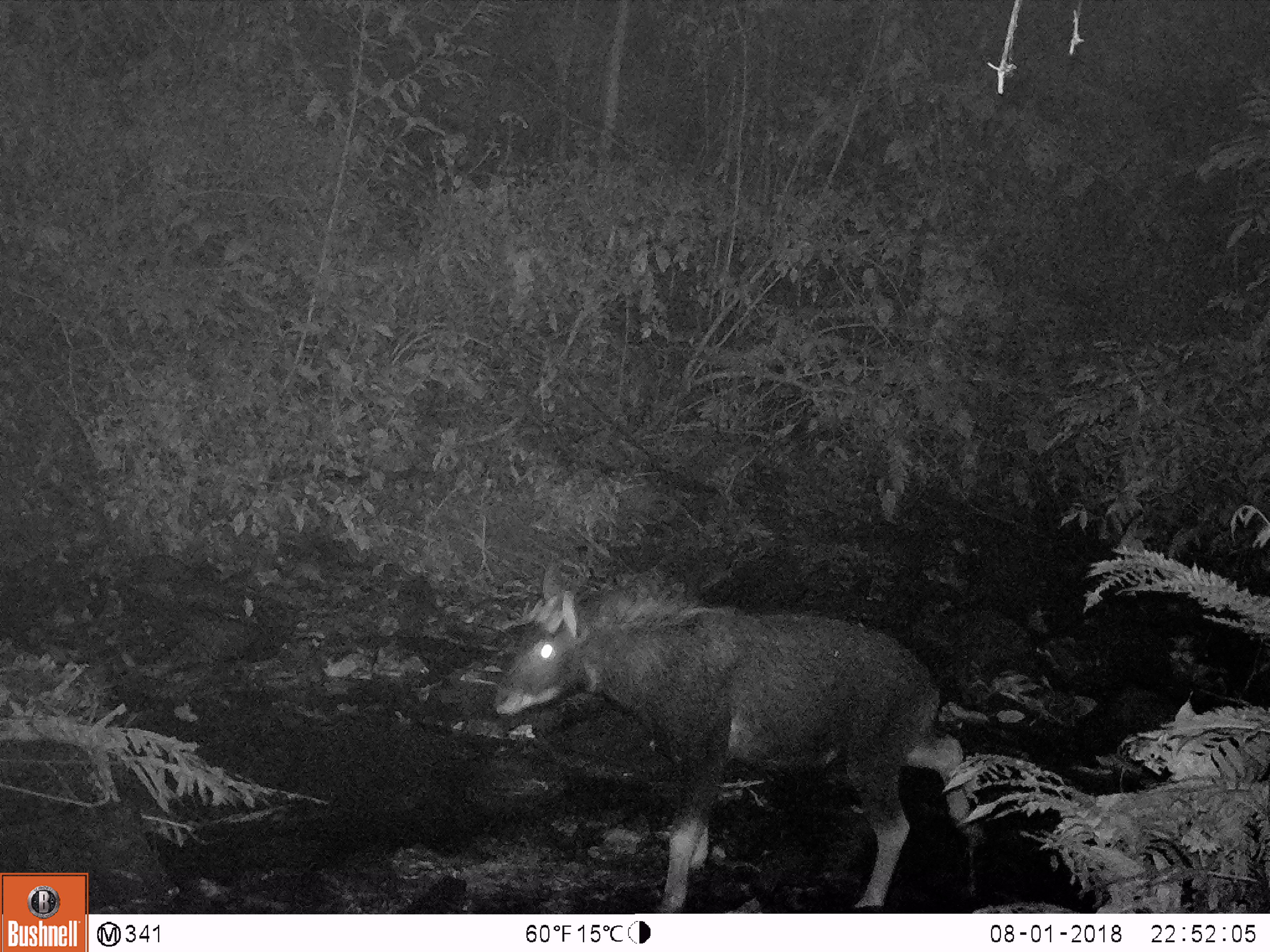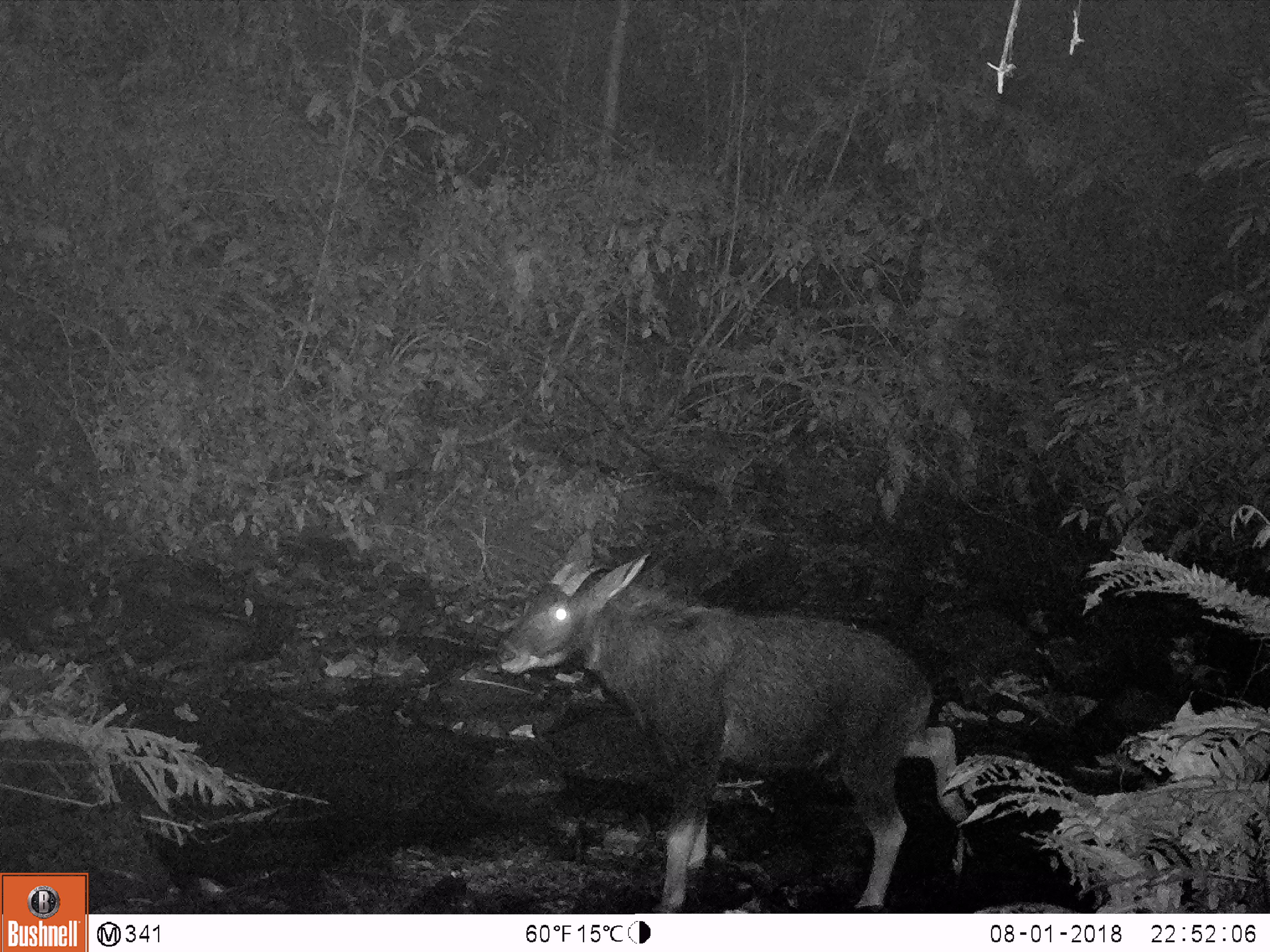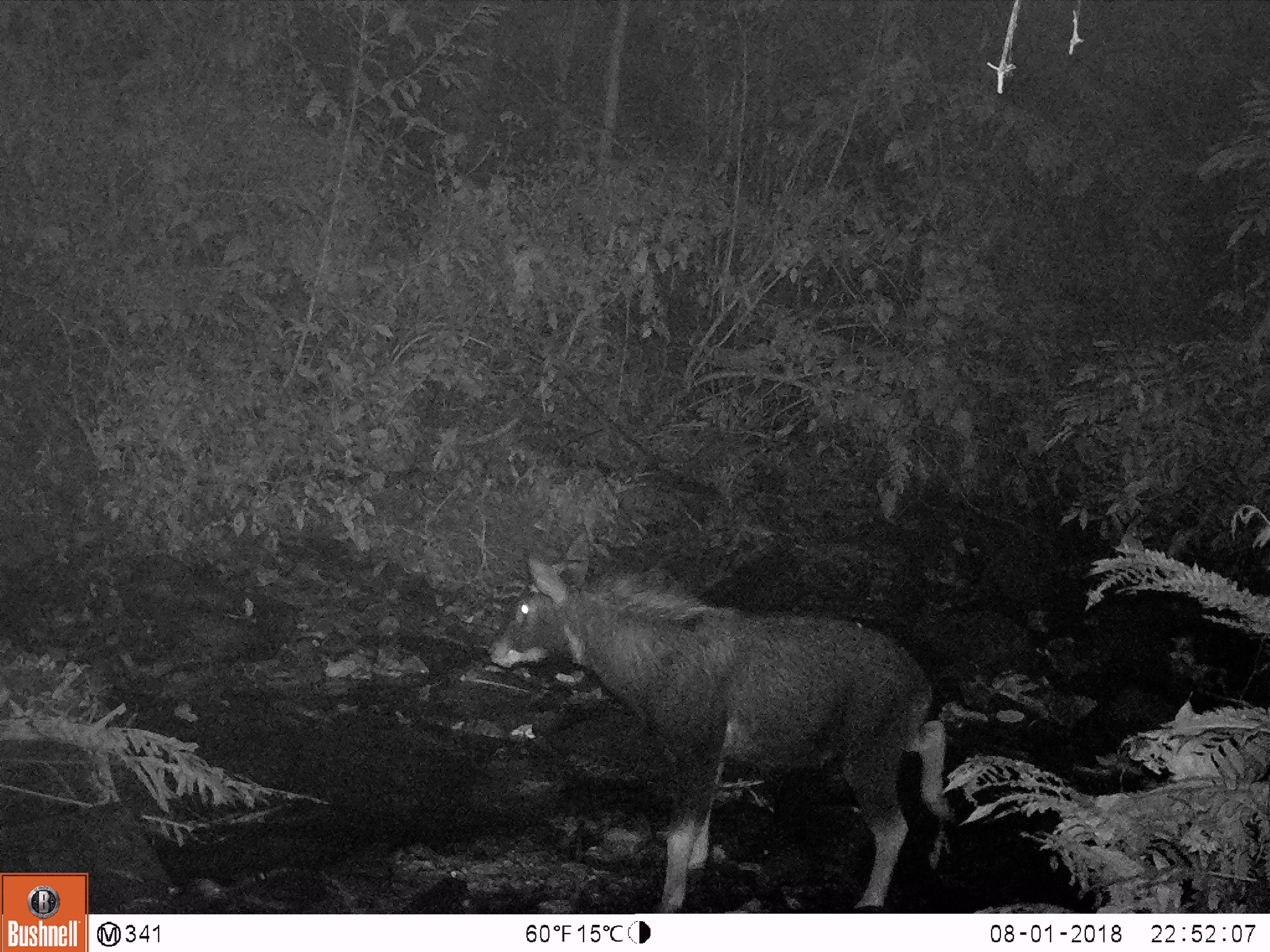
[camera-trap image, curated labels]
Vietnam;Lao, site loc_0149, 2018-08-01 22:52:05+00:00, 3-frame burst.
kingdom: Animalia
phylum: Chordata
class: Mammalia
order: Artiodactyla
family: Bovidae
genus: Capricornis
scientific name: Capricornis sumatraensis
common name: chinese serow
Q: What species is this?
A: Chinese serow (Capricornis sumatraensis).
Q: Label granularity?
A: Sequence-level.